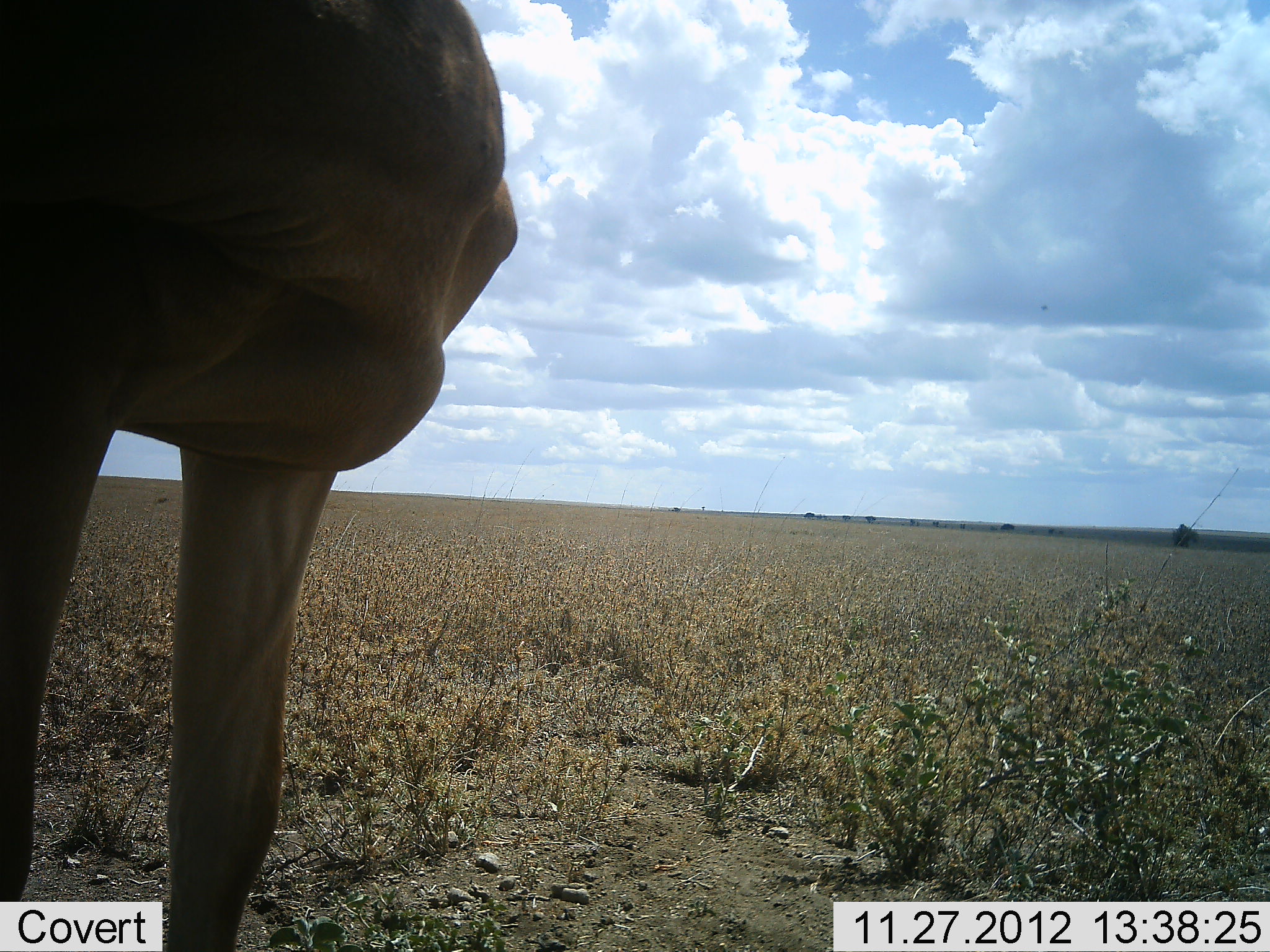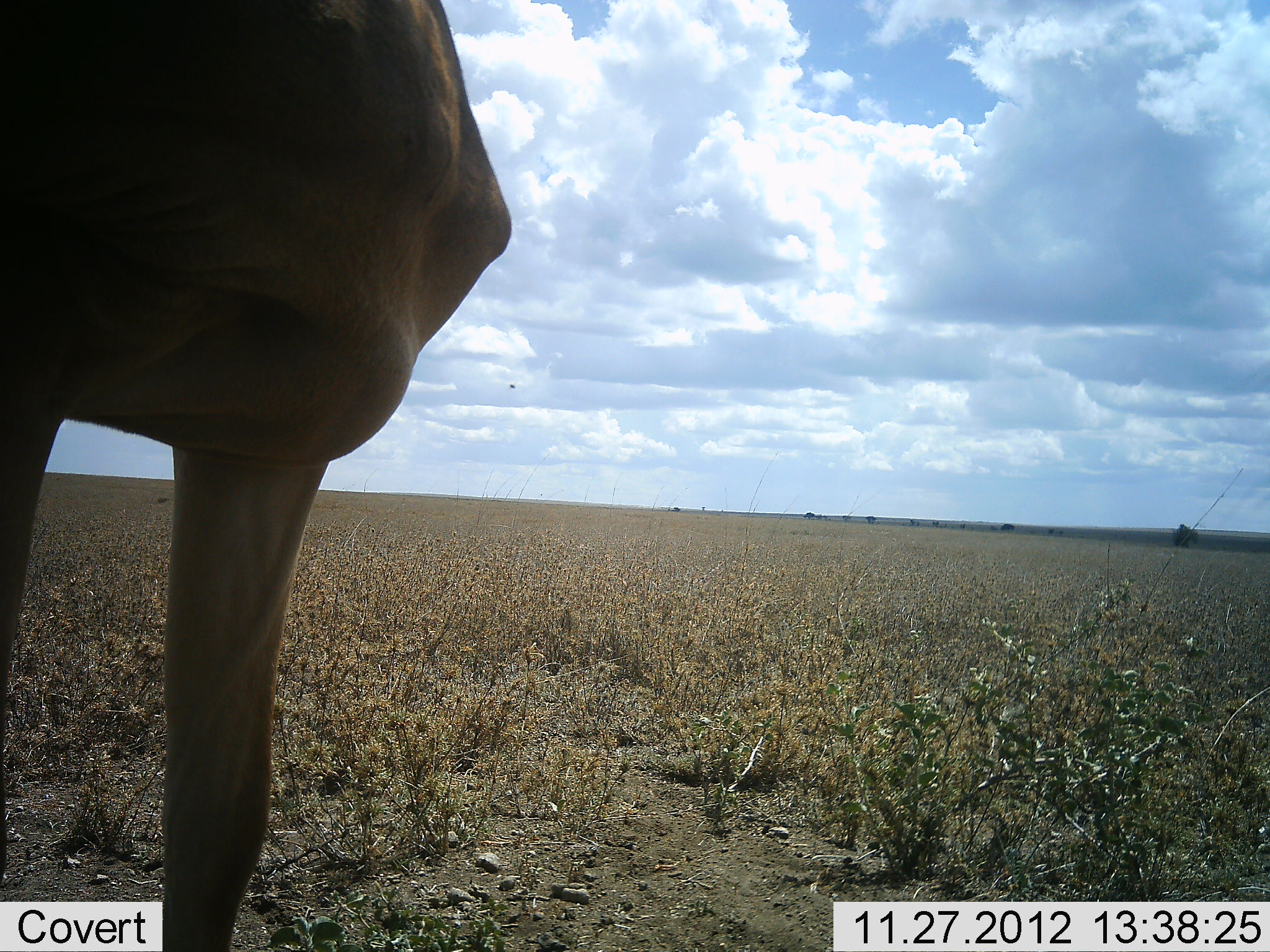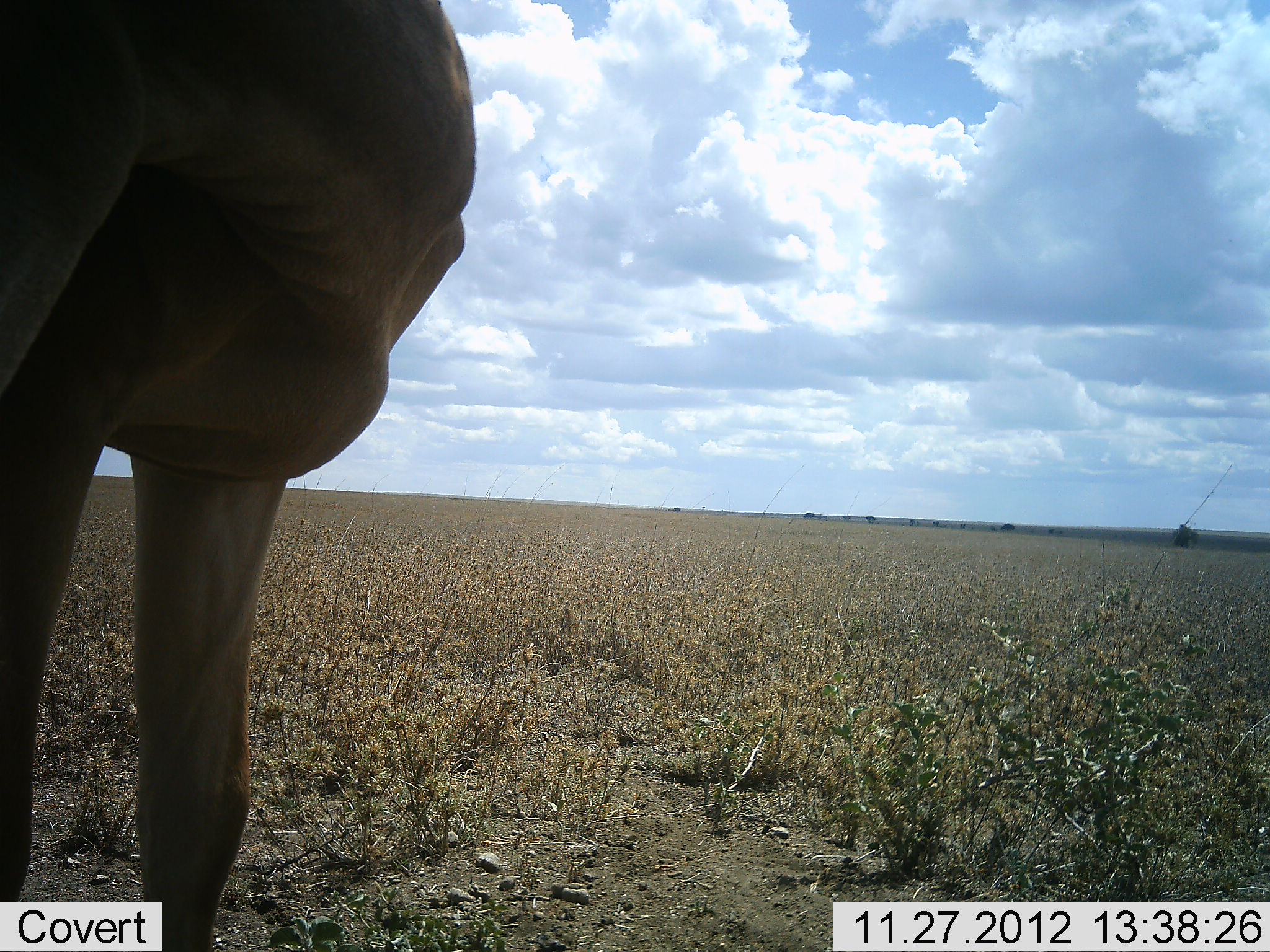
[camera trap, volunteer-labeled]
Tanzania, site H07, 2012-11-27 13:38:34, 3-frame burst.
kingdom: Animalia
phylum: Chordata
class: Mammalia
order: Artiodactyla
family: Bovidae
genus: Alcelaphus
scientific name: Alcelaphus buselaphus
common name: hartebeest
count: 1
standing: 100%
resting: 0%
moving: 0%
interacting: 0%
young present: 0%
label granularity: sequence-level